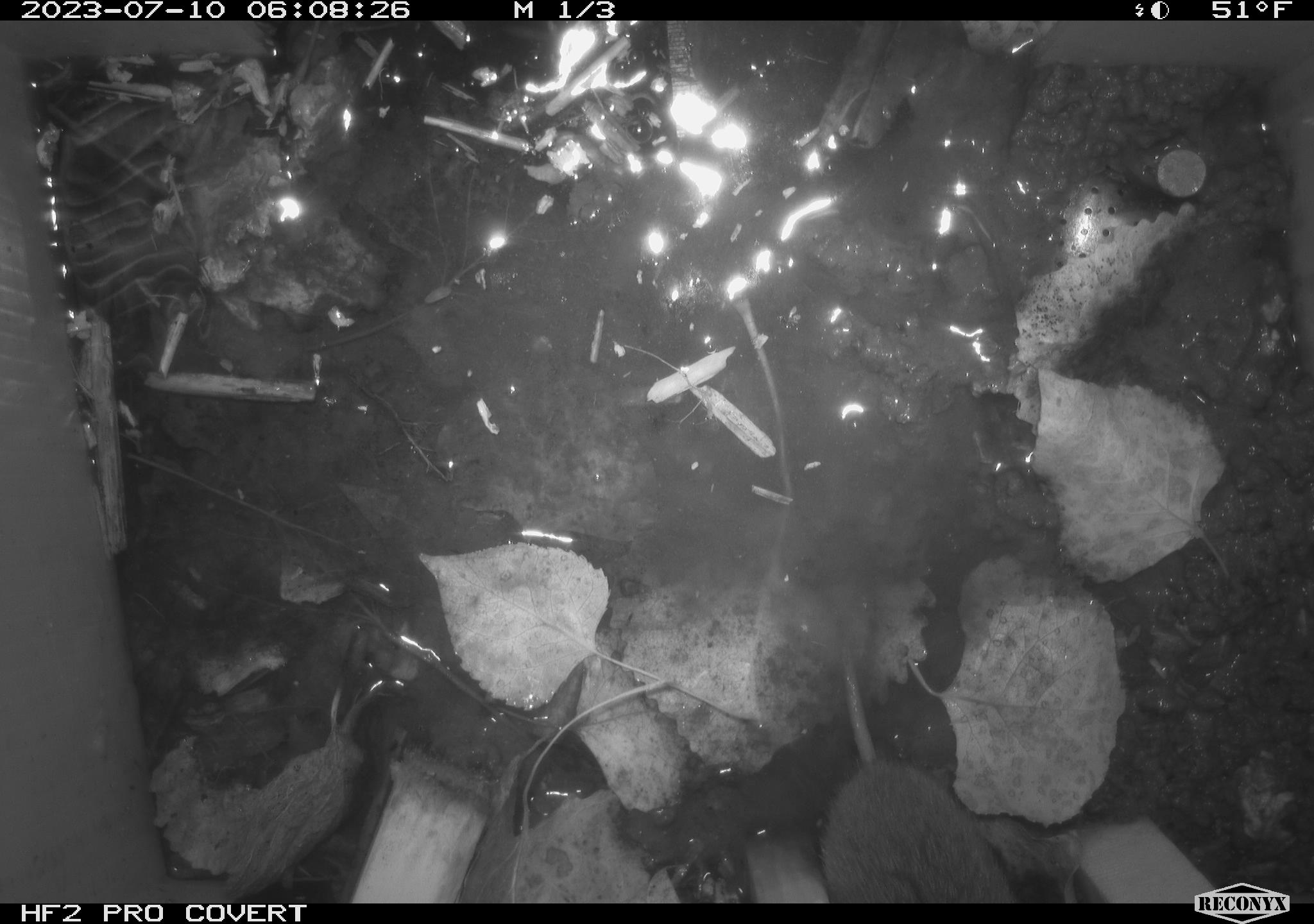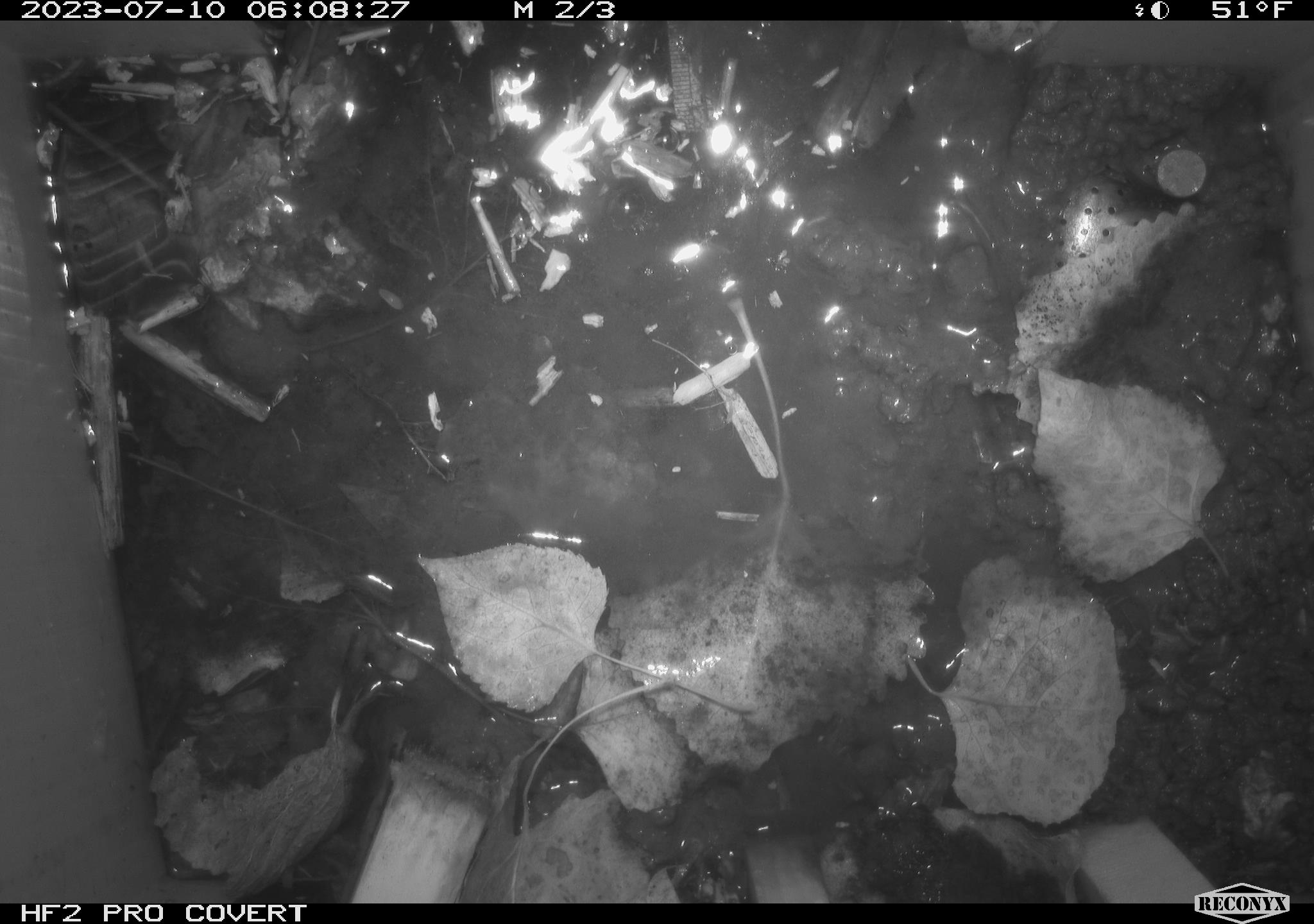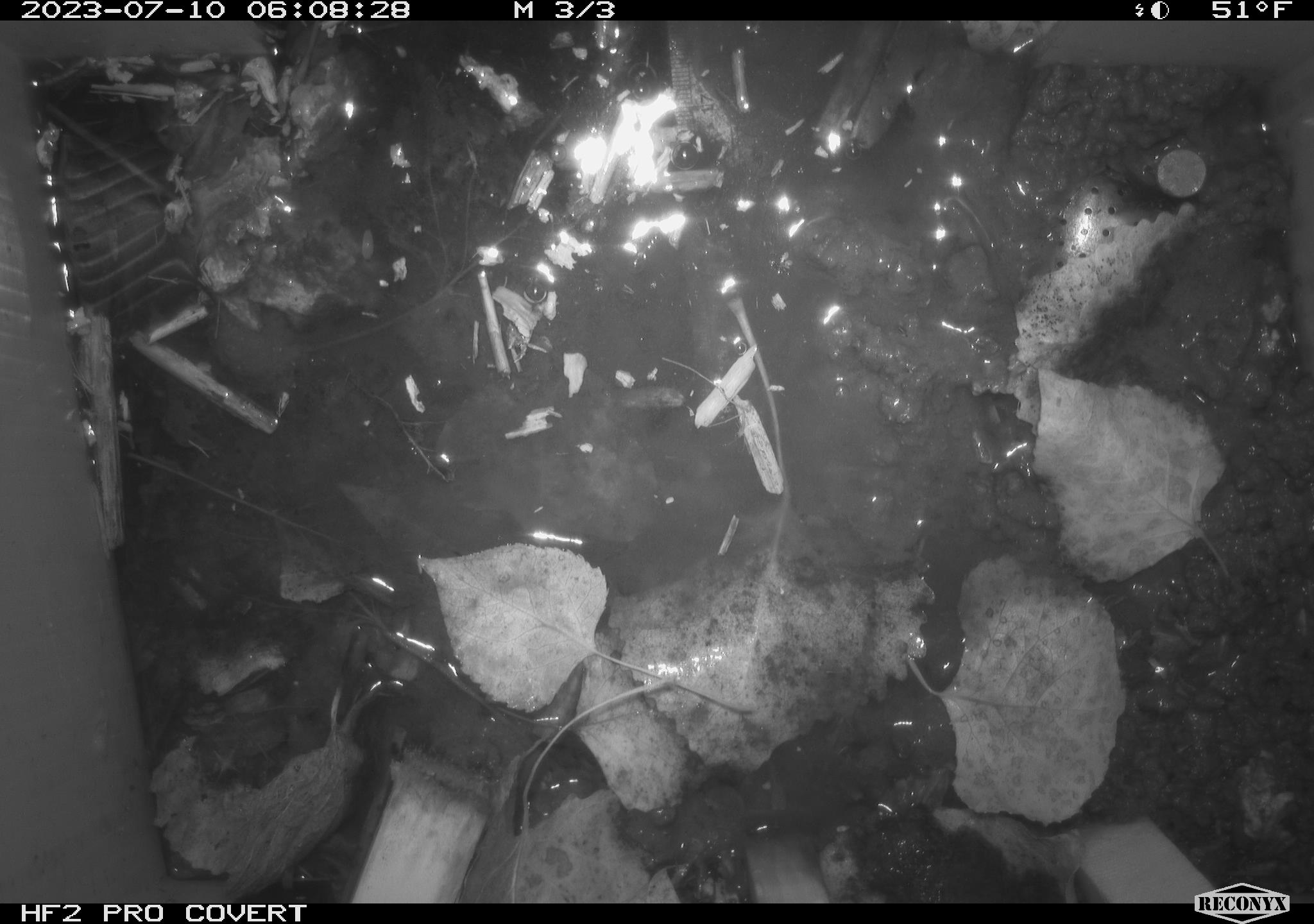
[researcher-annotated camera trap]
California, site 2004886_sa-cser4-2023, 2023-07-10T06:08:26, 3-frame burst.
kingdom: Animalia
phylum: Chordata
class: Mammalia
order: Rodentia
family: Cricetidae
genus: Microtus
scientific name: Microtus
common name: meadow vole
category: microtus species